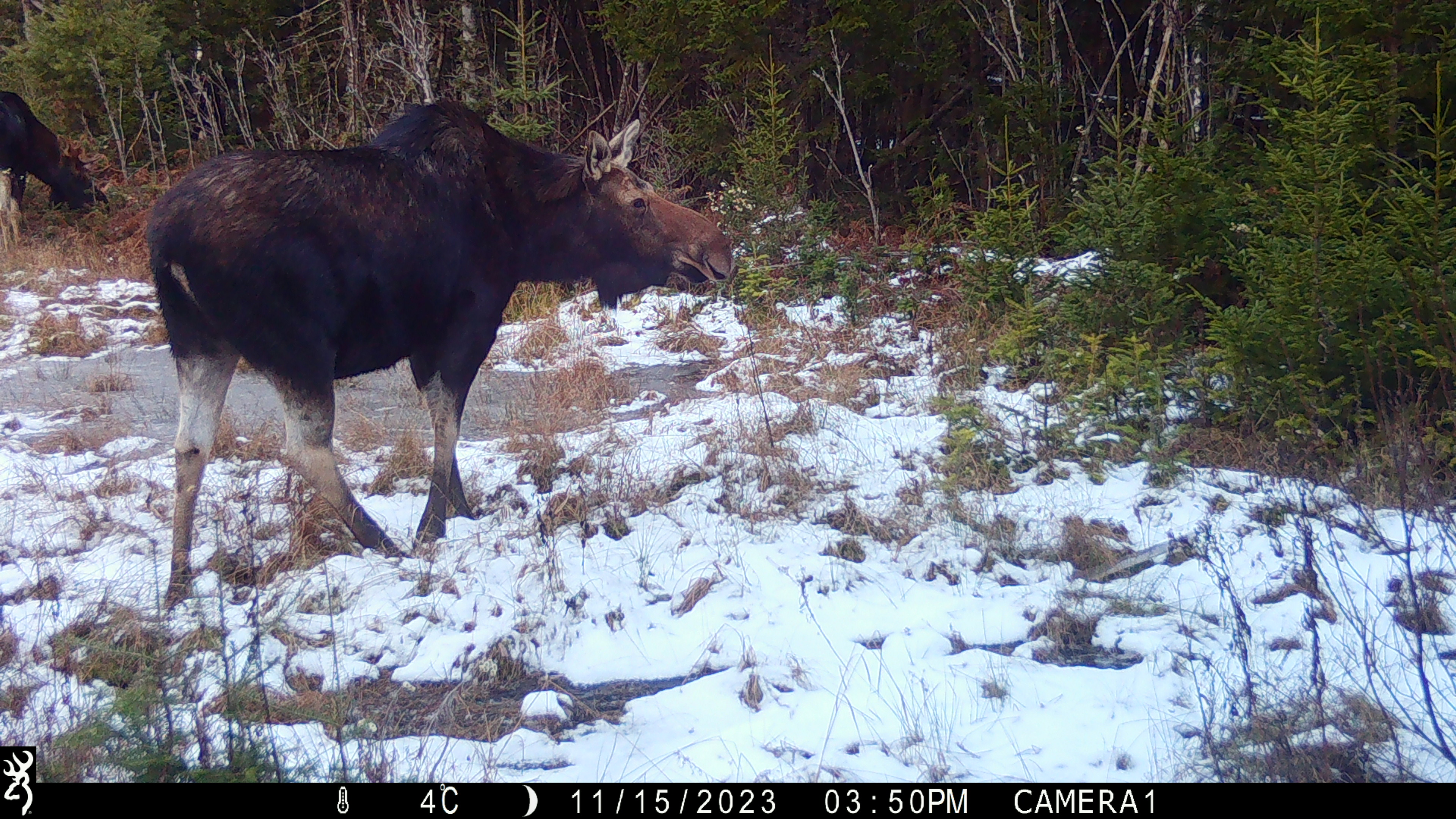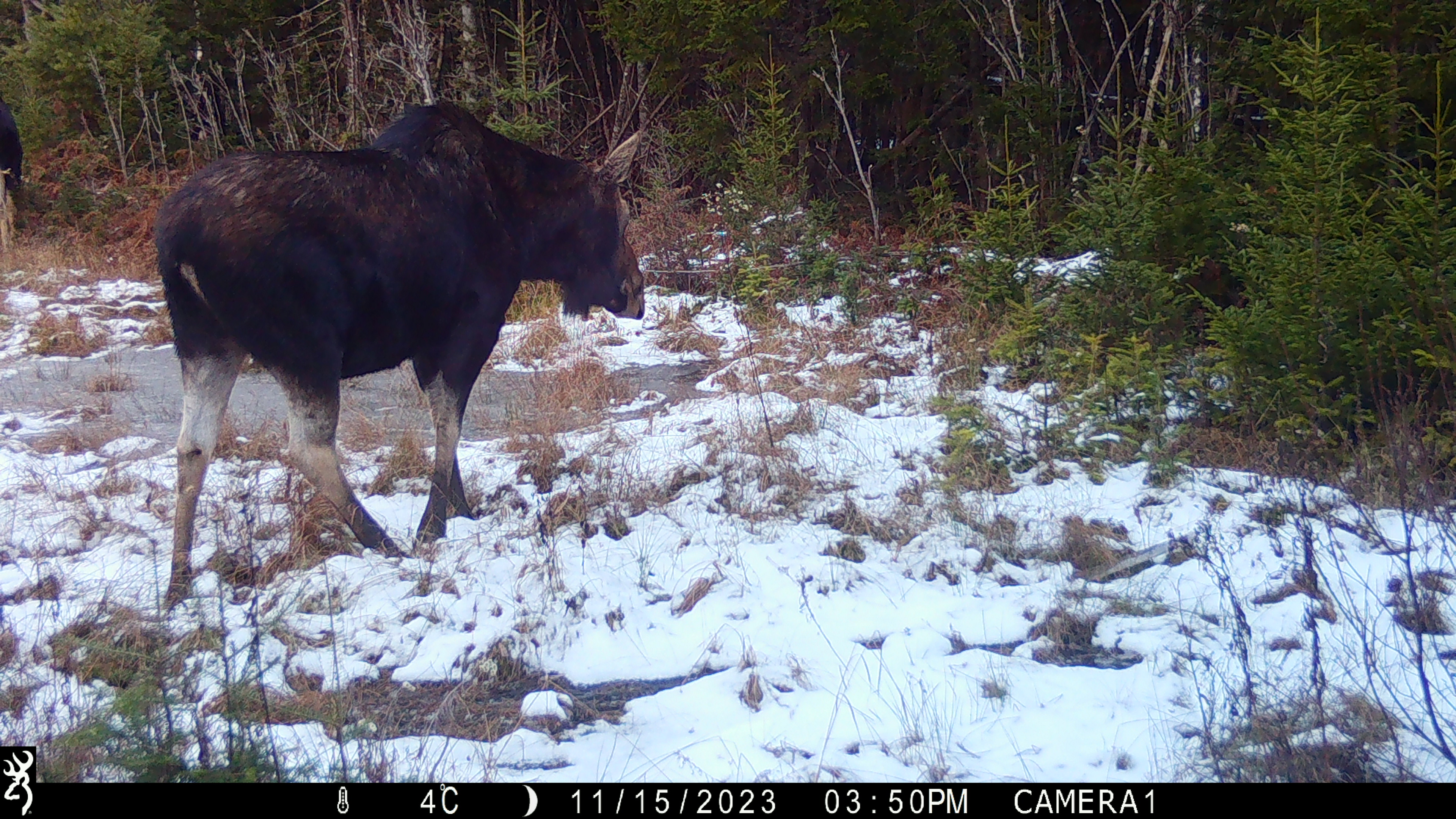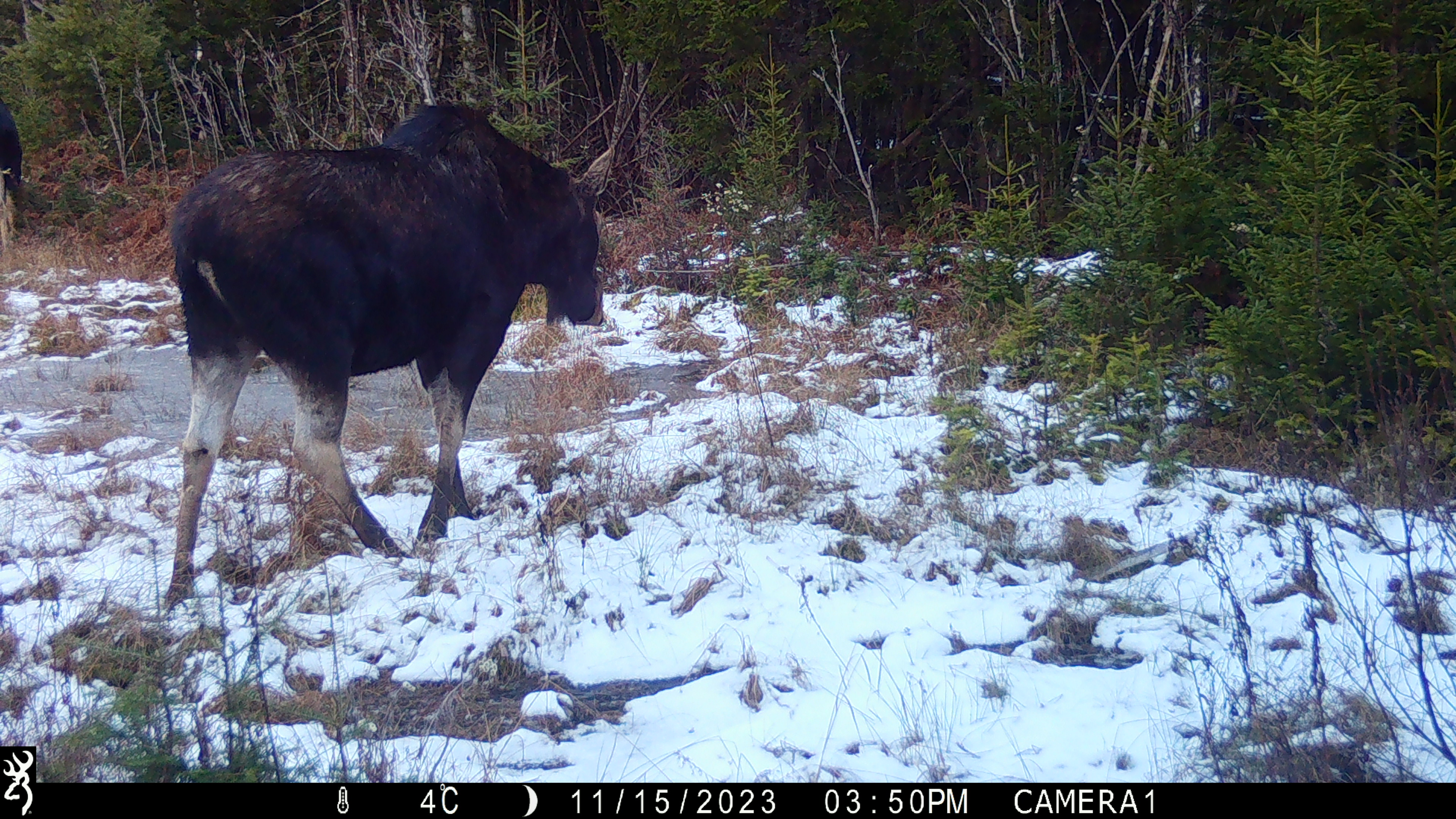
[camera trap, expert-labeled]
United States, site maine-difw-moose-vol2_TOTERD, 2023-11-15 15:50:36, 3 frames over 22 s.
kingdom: Animalia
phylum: Chordata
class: Mammalia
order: Artiodactyla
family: Cervidae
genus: Alces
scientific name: Alces alces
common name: moose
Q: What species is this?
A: Moose (Alces alces).